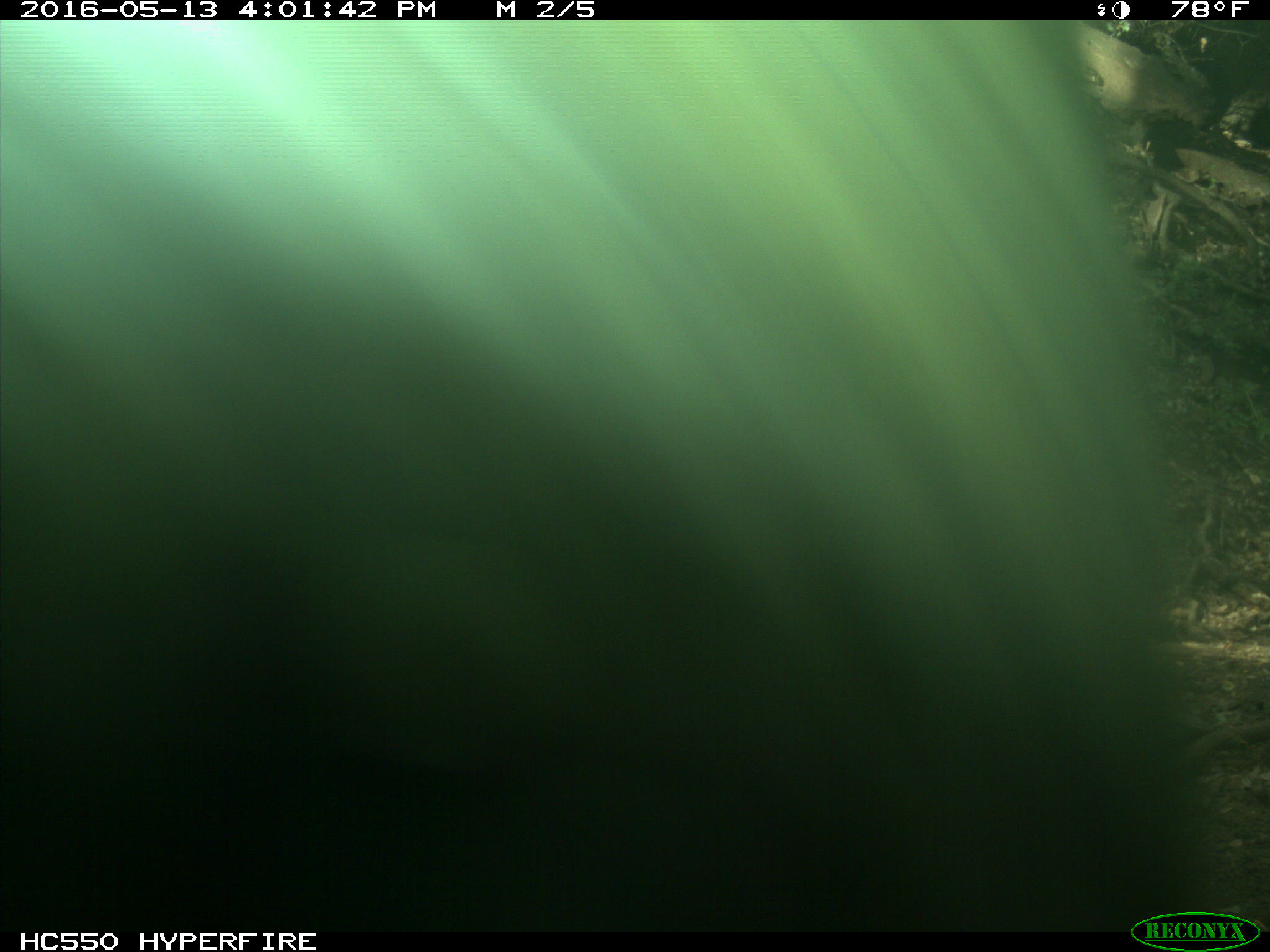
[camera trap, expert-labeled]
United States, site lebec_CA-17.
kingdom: Animalia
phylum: Chordata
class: Mammalia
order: Artiodactyla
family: Bovidae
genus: Bos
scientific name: Bos taurus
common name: domestic cow